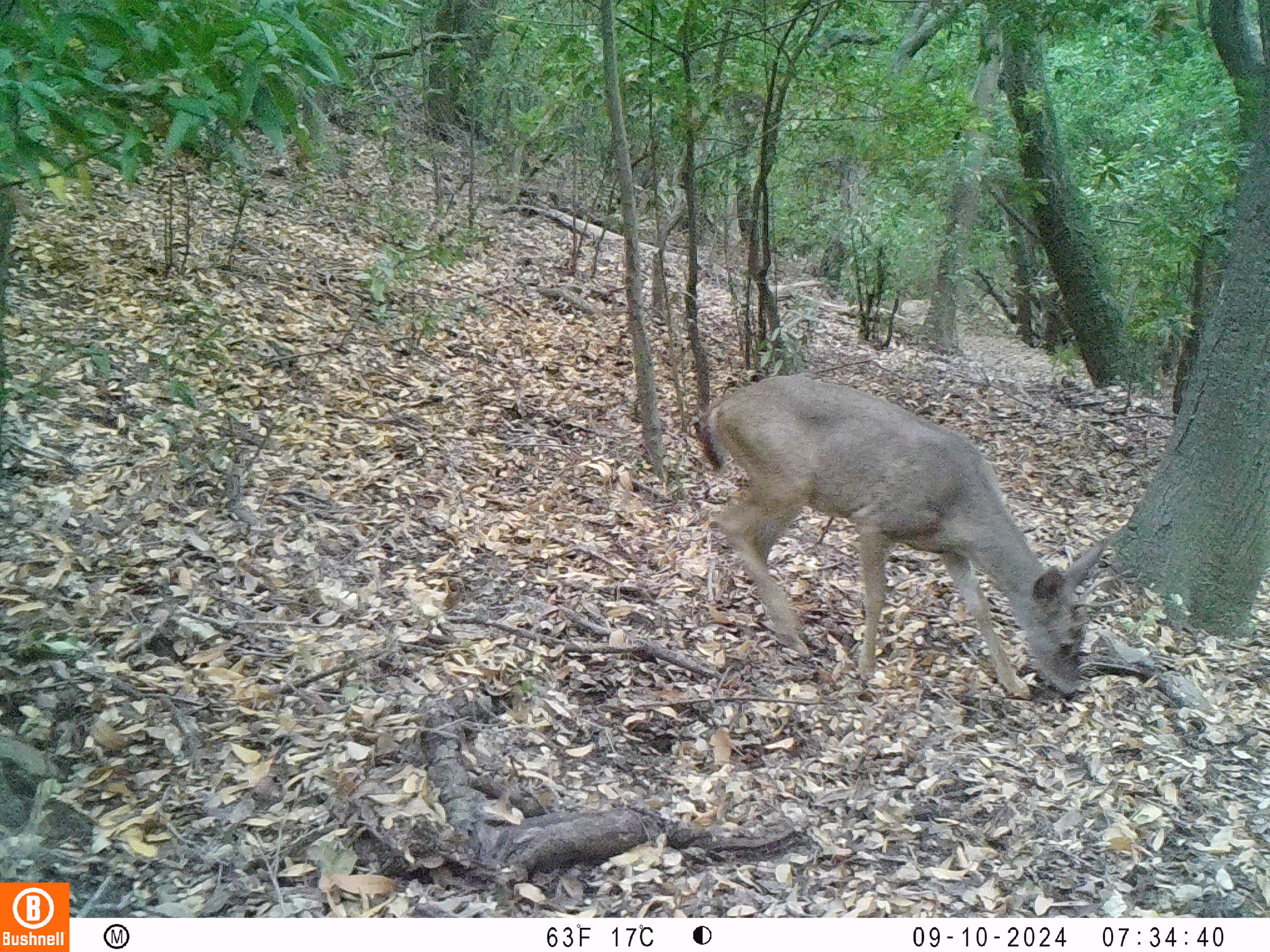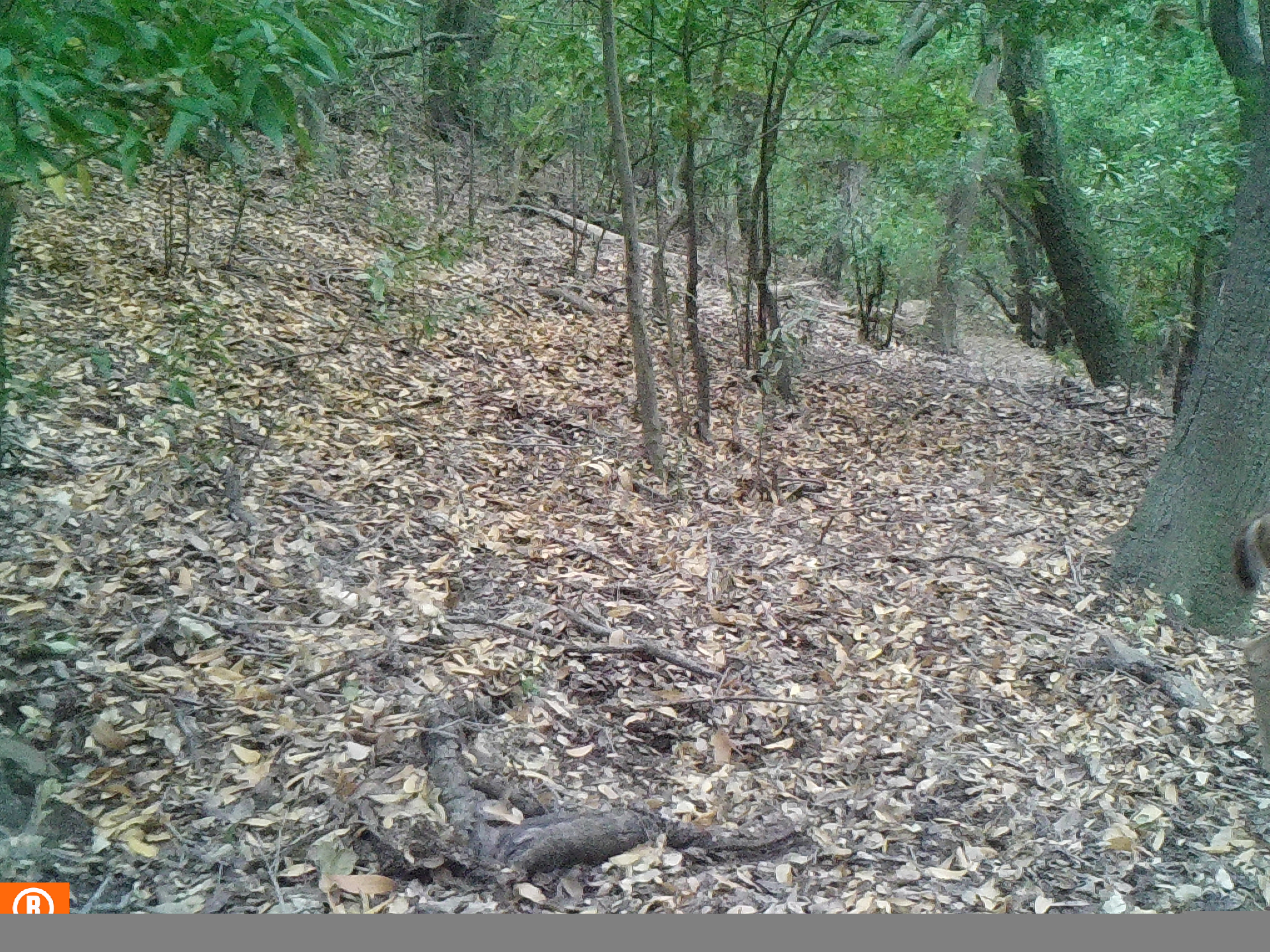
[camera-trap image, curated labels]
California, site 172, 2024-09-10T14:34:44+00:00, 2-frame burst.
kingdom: Animalia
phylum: Chordata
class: Mammalia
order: Artiodactyla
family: Cervidae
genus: Odocoileus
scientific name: Odocoileus hemionus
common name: mule deer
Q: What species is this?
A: Mule deer (Odocoileus hemionus).